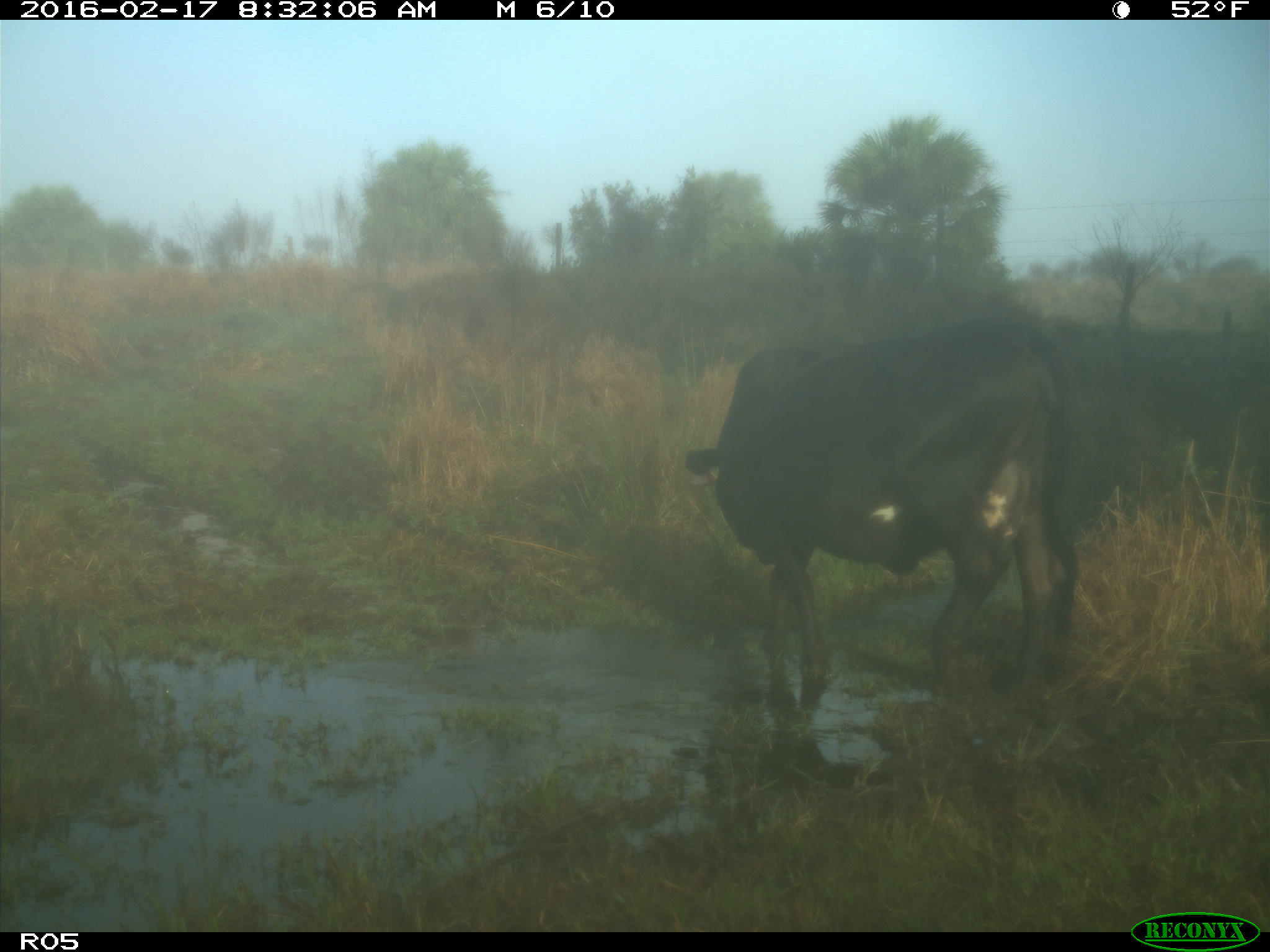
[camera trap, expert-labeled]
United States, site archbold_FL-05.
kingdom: Animalia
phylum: Chordata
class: Mammalia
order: Artiodactyla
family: Bovidae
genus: Bos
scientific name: Bos taurus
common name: domestic cow